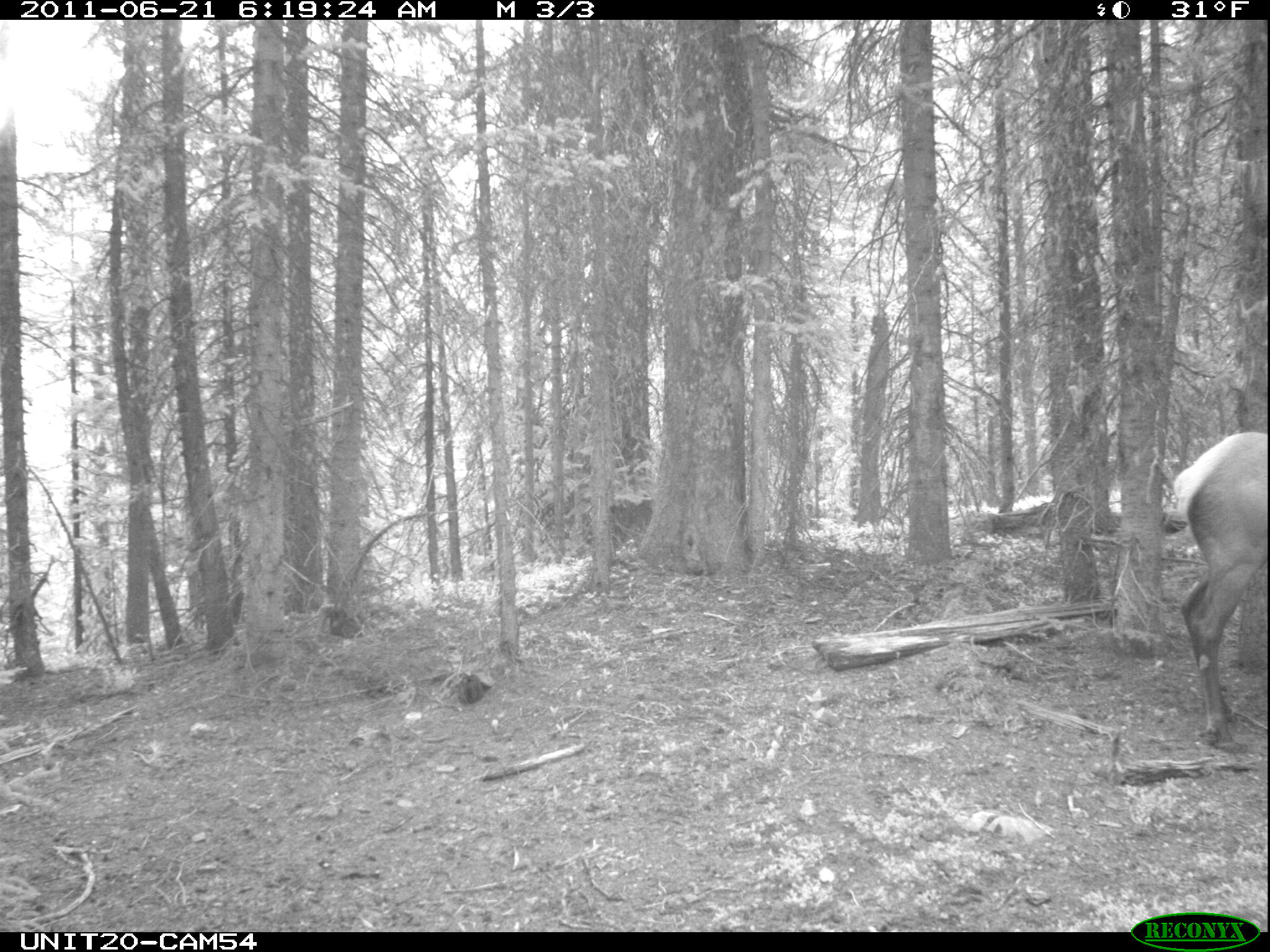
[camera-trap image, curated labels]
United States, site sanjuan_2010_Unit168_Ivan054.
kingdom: Animalia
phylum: Chordata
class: Mammalia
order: Artiodactyla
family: Cervidae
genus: Cervus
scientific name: Cervus elaphus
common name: red deer